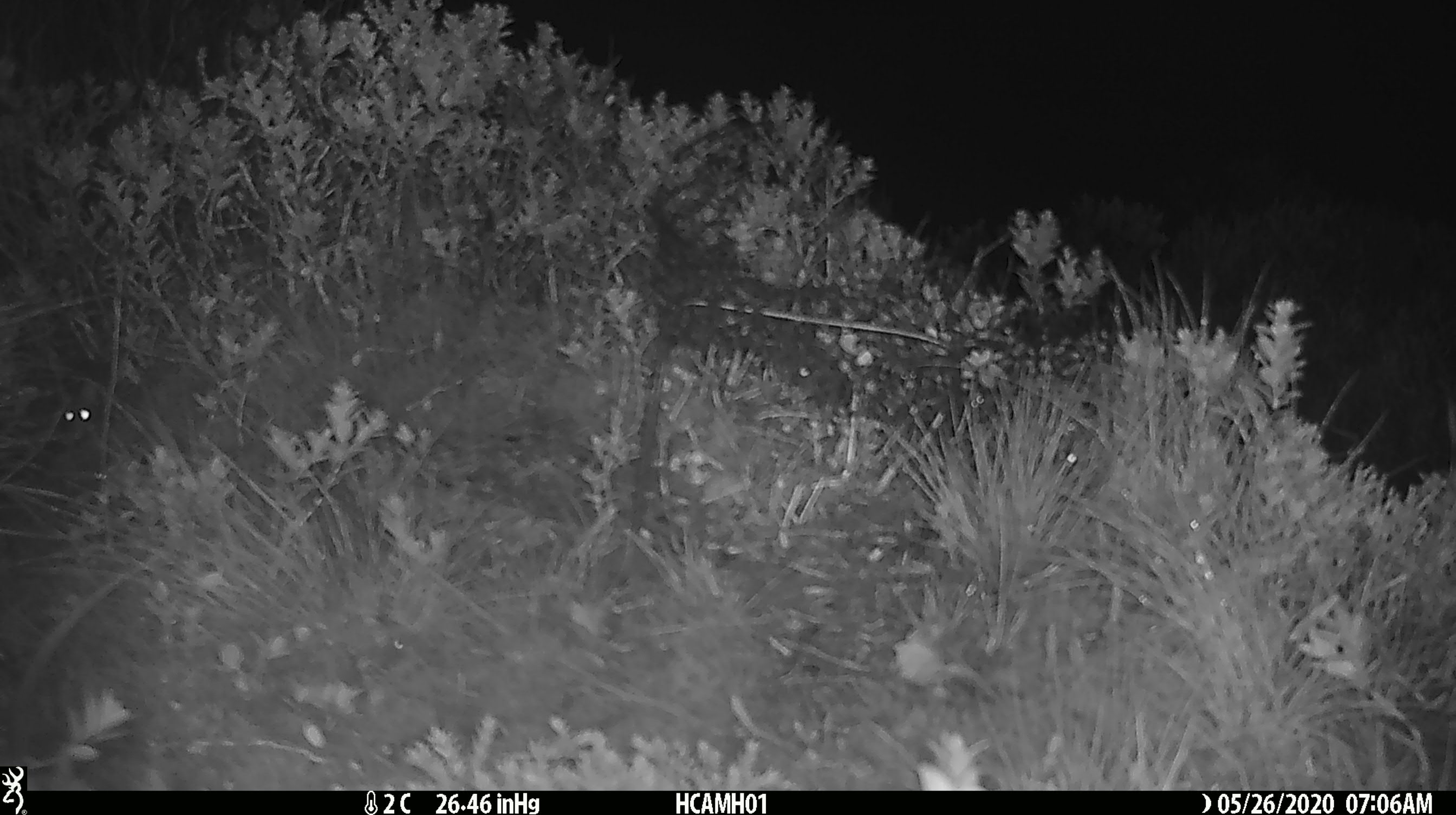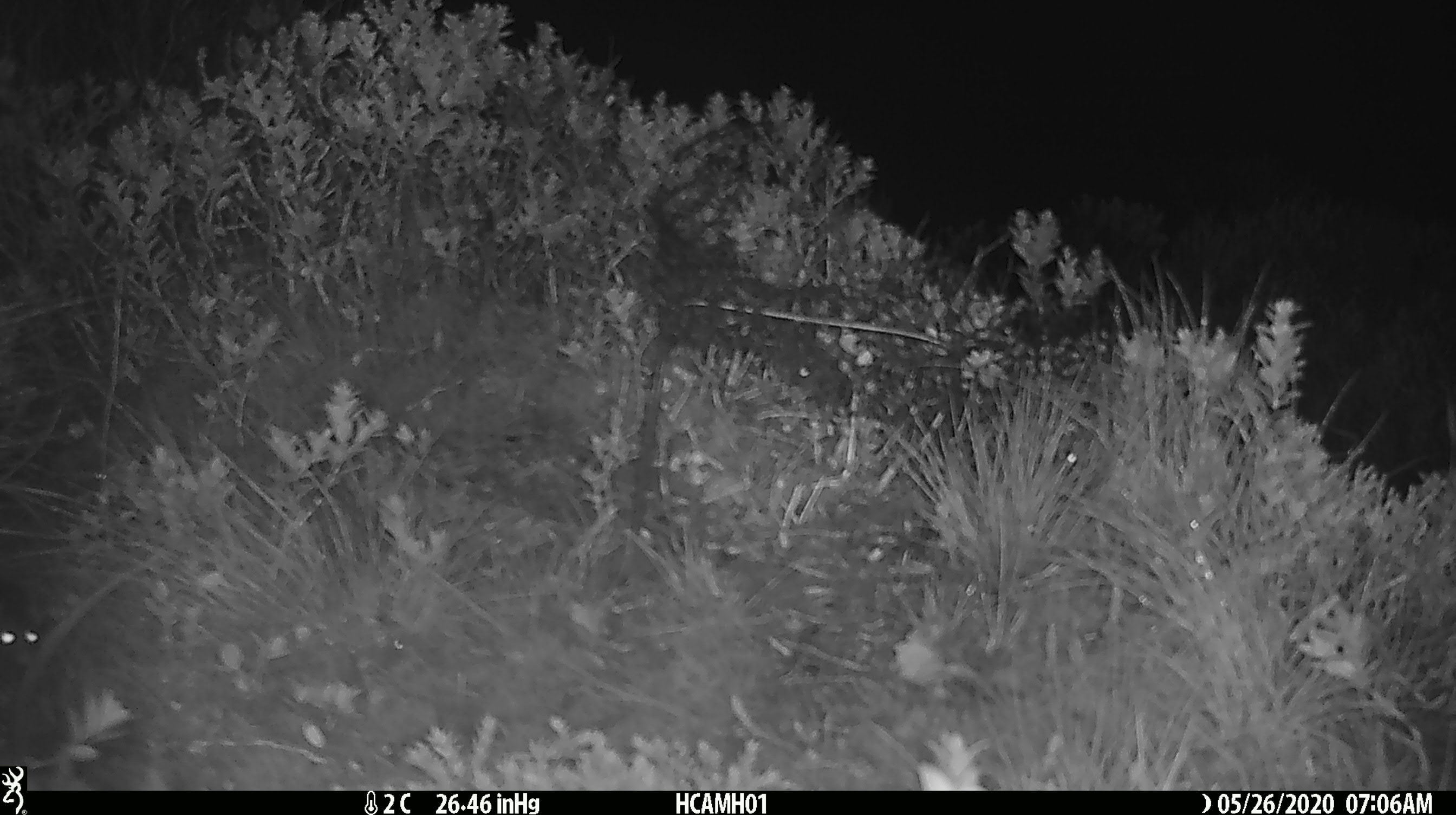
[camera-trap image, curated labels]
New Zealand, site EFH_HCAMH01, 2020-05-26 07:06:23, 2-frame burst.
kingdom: Animalia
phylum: Chordata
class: Mammalia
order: Rodentia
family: Muridae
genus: Mus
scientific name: Mus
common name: mouse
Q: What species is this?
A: Mouse (Mus).